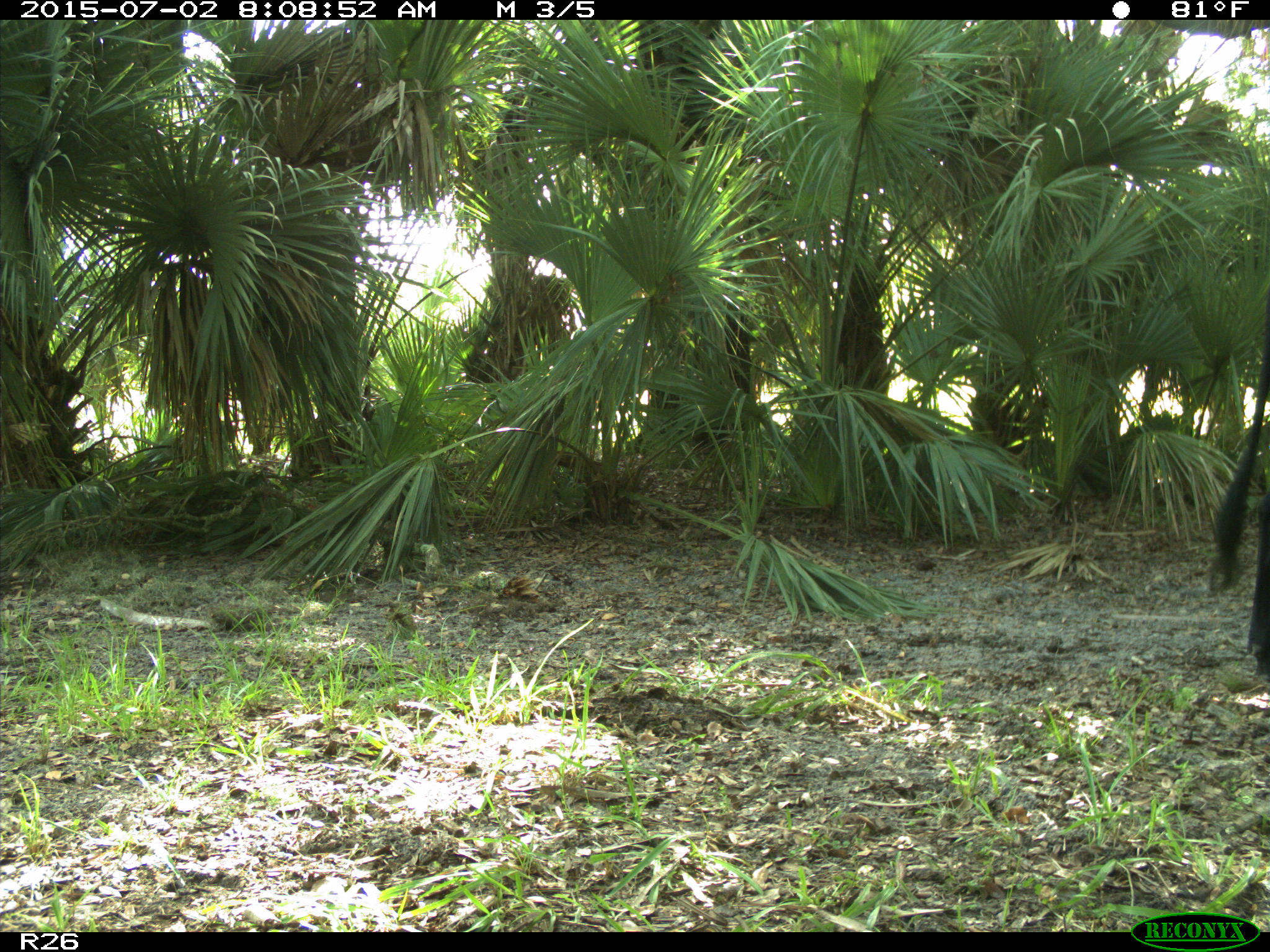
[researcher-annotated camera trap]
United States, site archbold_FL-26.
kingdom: Animalia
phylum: Chordata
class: Mammalia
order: Artiodactyla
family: Bovidae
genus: Bos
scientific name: Bos taurus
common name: domestic cow